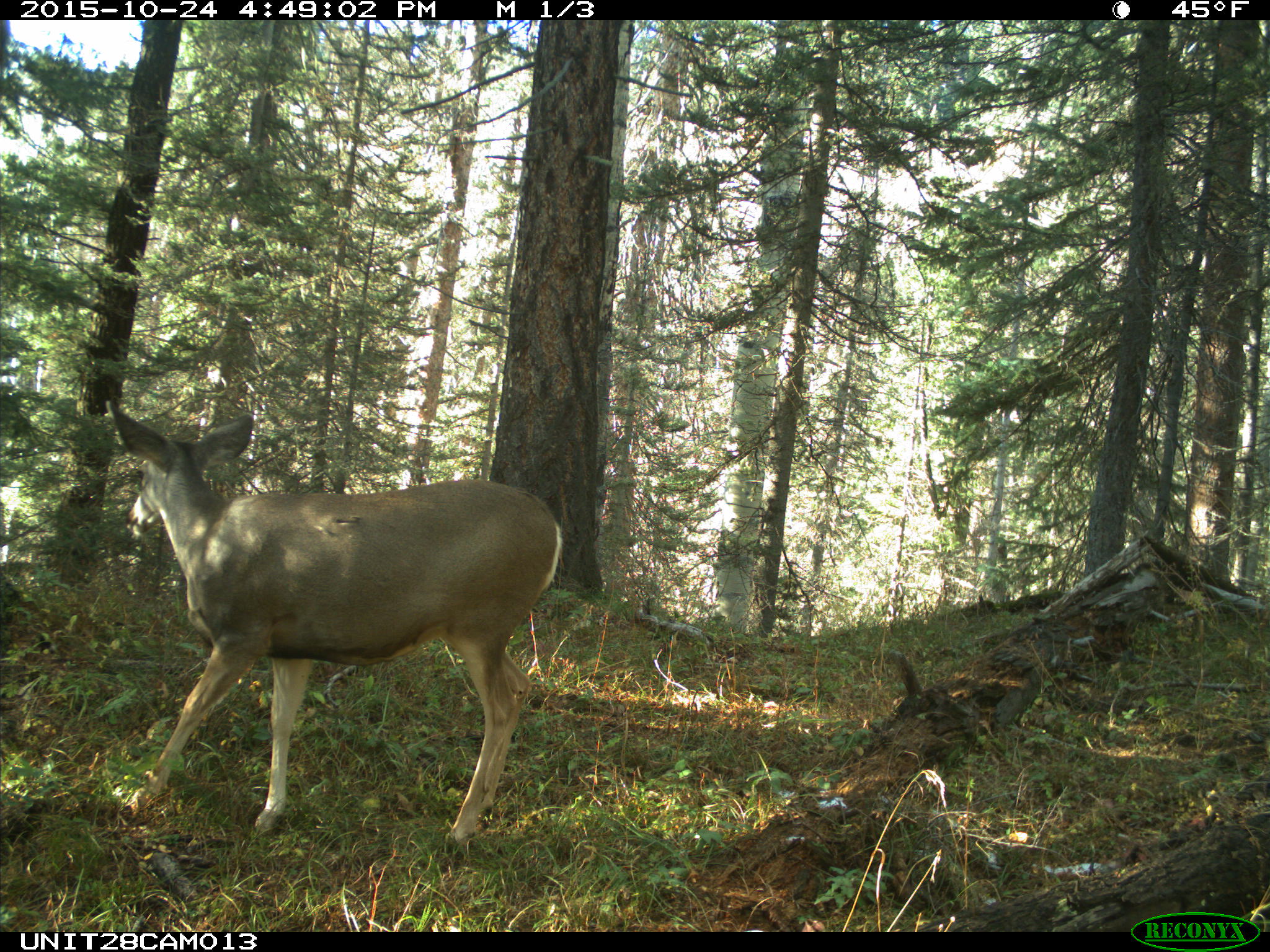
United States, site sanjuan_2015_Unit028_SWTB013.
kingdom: Animalia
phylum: Chordata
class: Mammalia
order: Artiodactyla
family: Cervidae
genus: Odocoileus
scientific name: Odocoileus hemionus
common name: mule deer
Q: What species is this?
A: Odocoileus hemionus (mule deer).